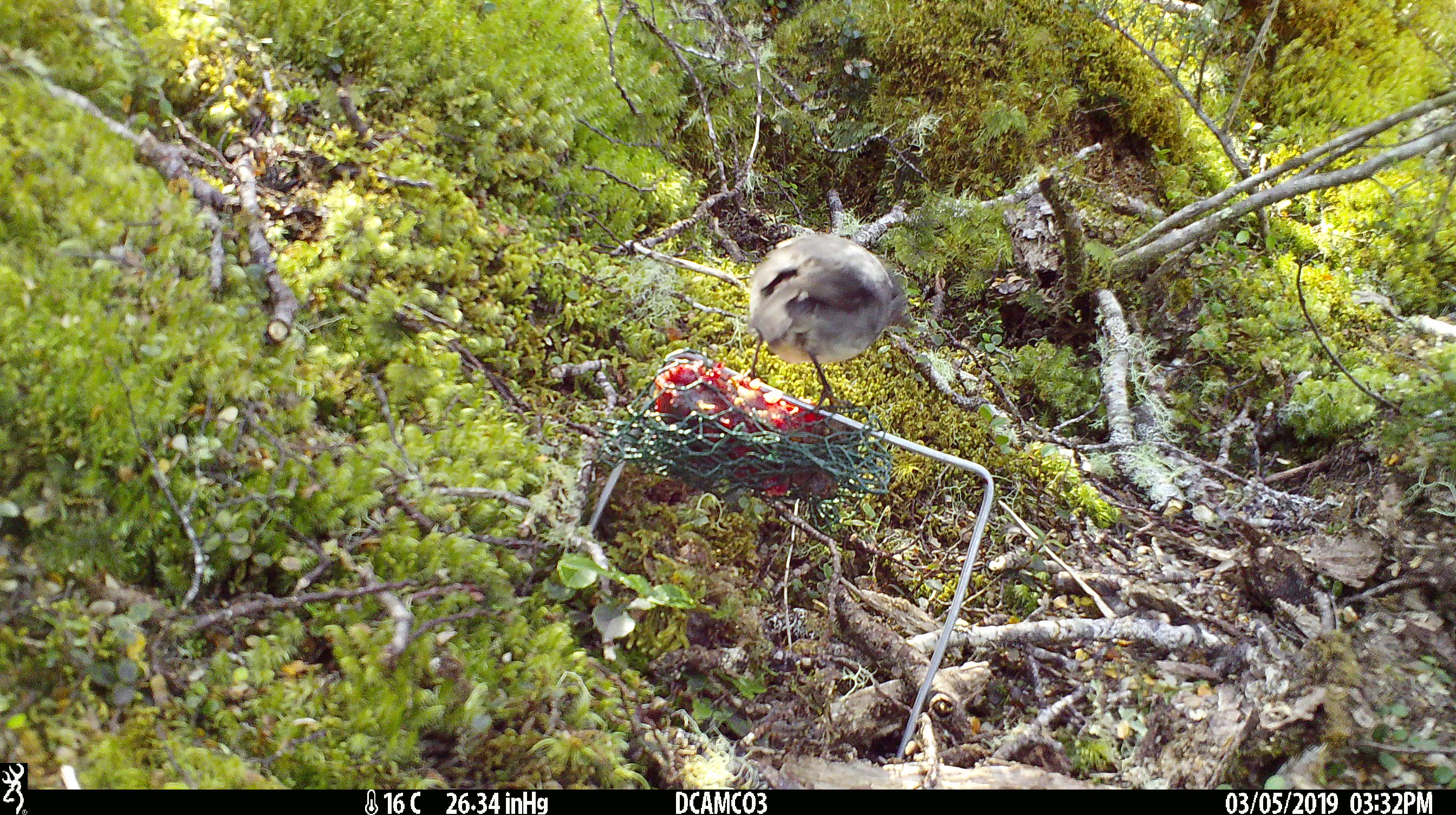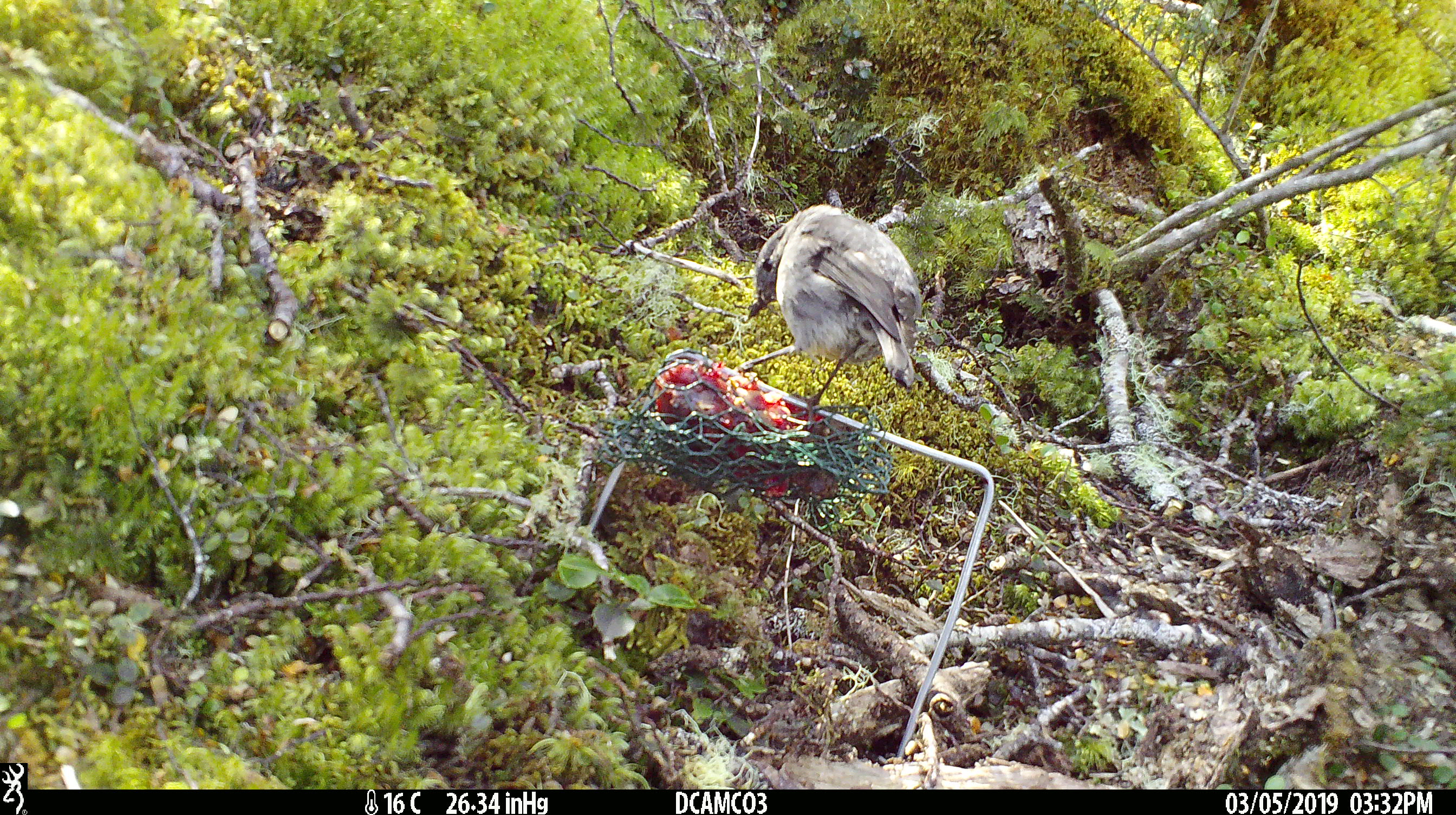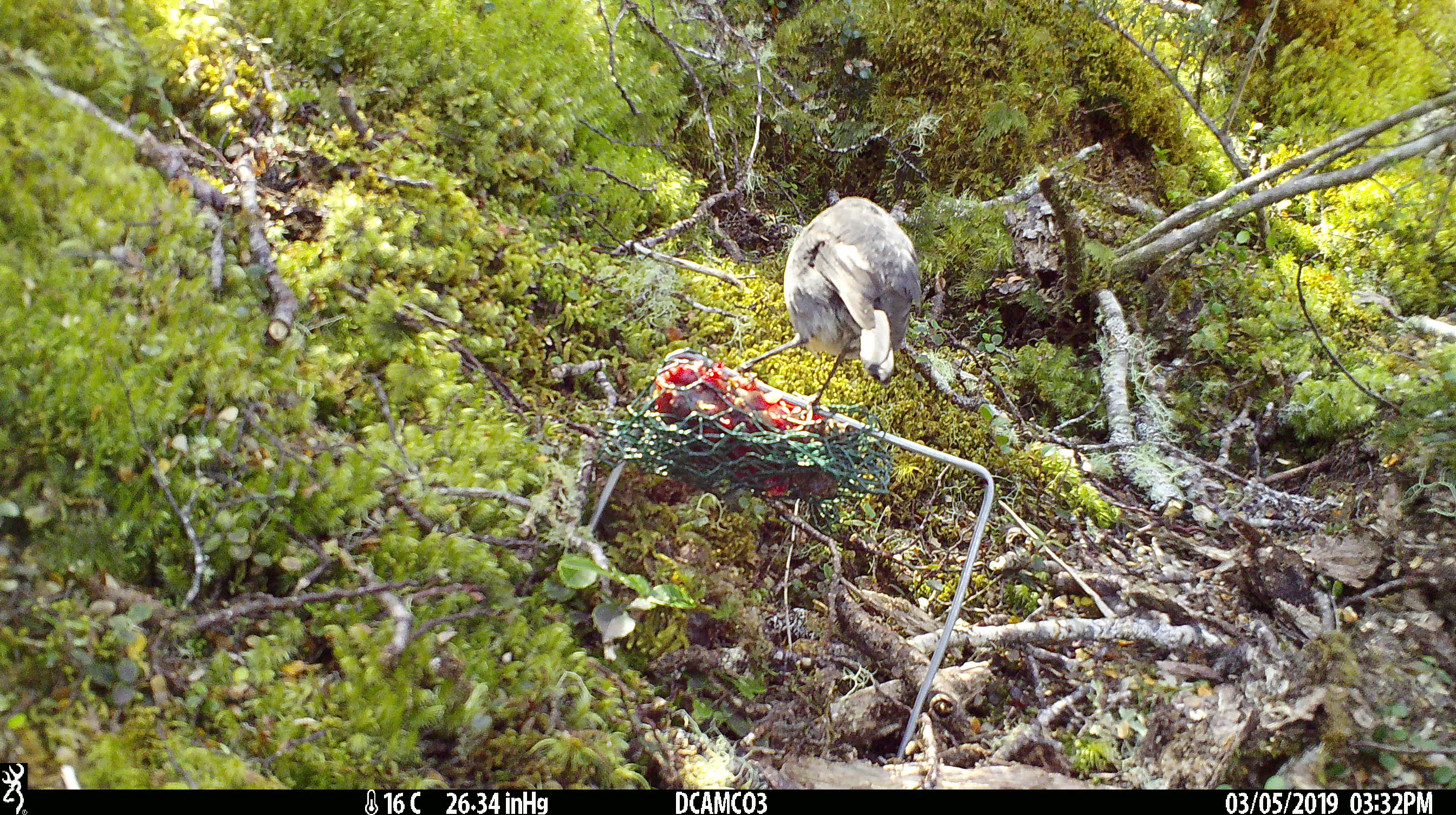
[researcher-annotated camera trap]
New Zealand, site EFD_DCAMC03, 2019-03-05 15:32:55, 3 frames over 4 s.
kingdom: Animalia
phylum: Chordata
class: Aves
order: Passeriformes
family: Petroicidae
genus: Petroica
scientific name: Petroica australis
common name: new zealand robin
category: robin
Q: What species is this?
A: Robin (new zealand robin) (Petroica australis).